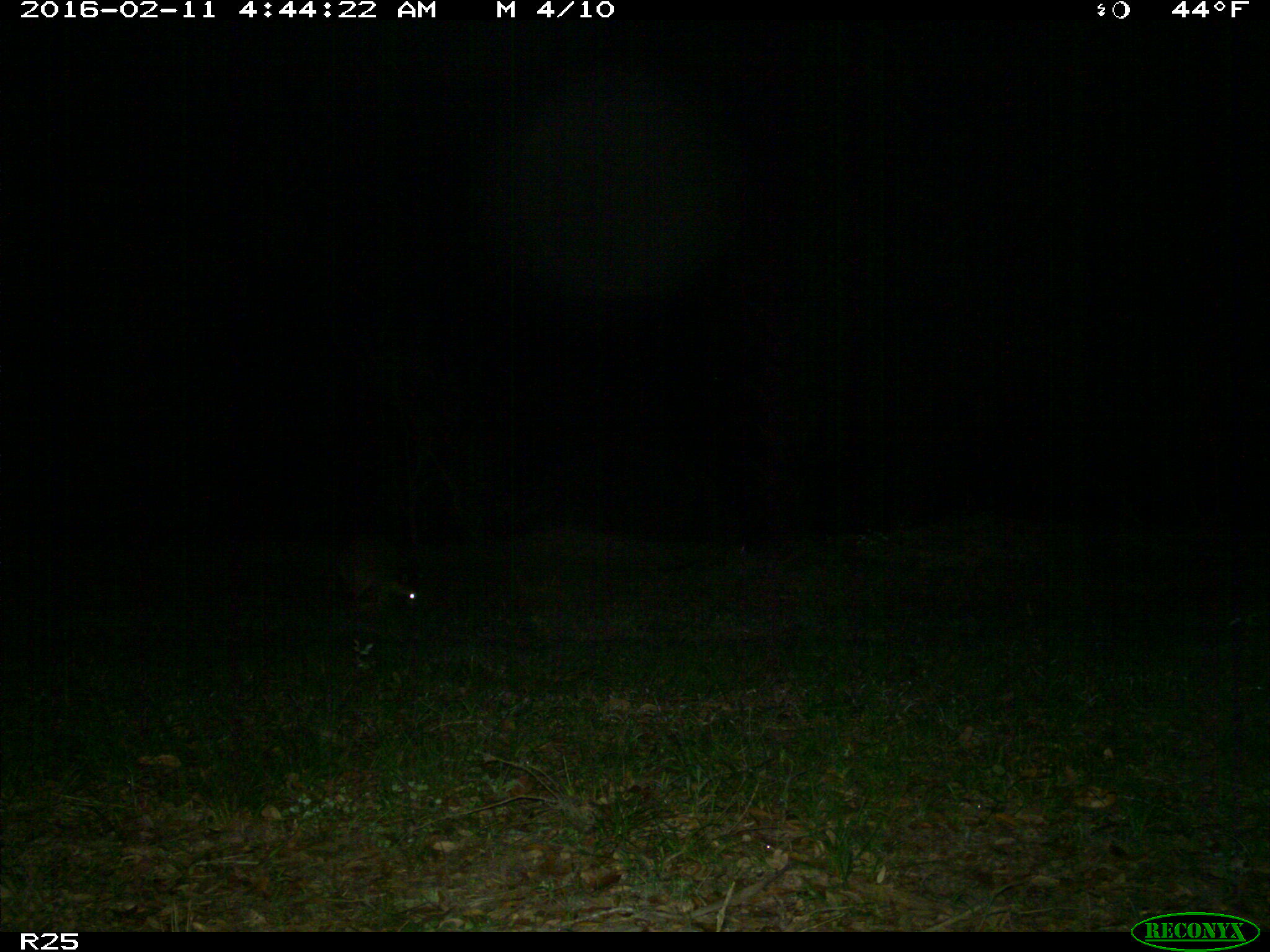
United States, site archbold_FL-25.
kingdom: Animalia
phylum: Chordata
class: Mammalia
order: Carnivora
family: Procyonidae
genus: Procyon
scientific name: Procyon lotor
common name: common raccoon